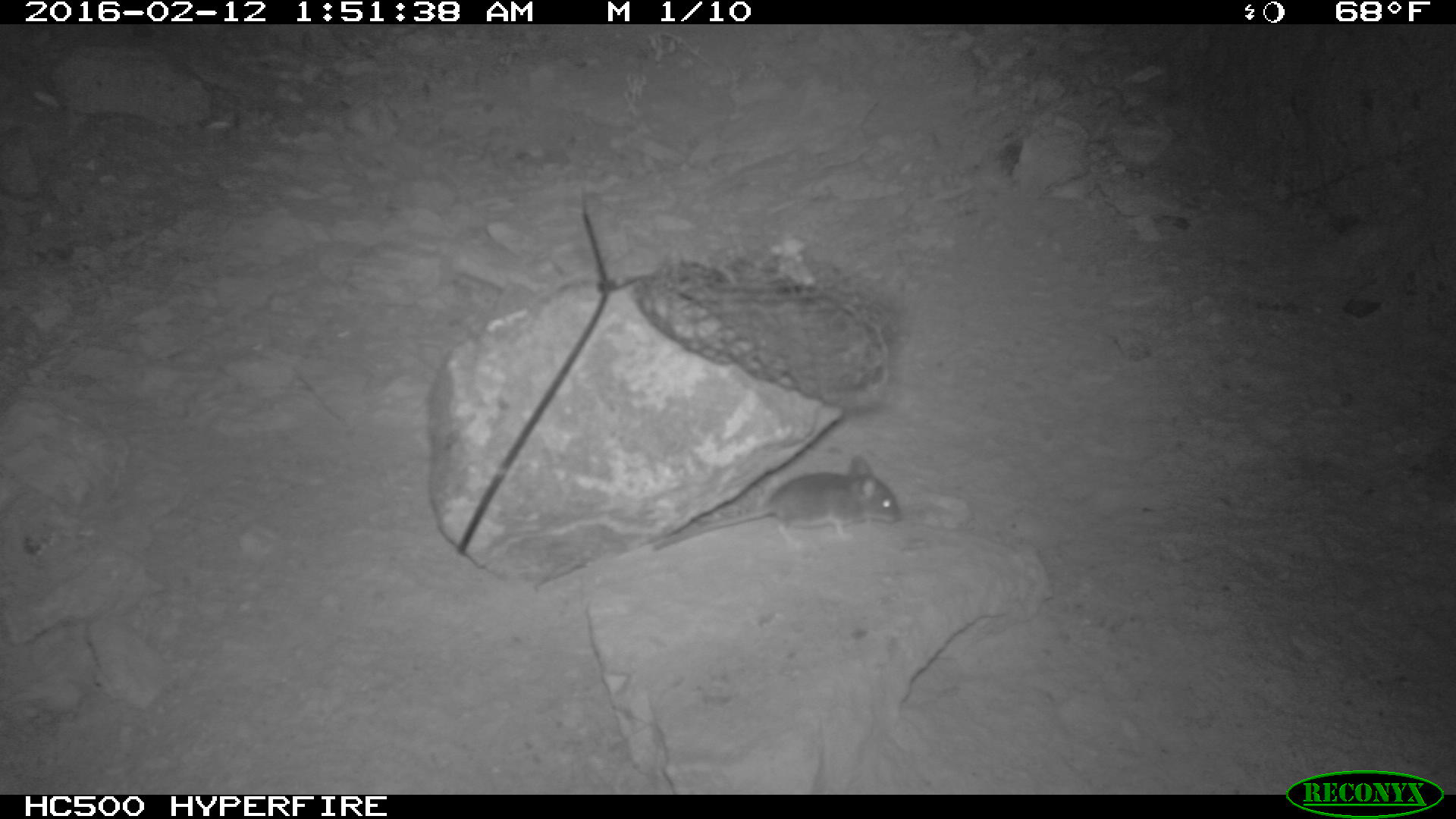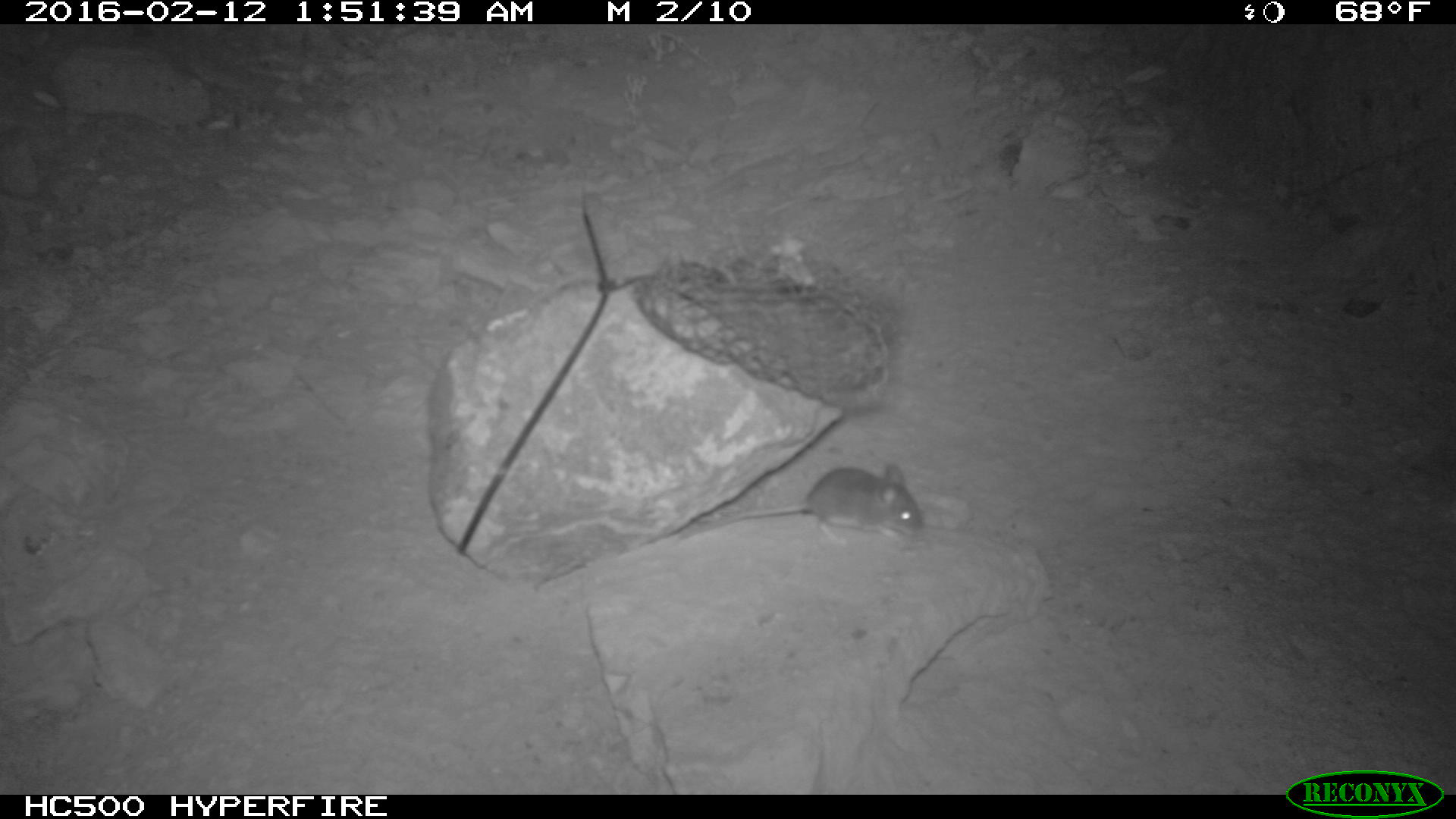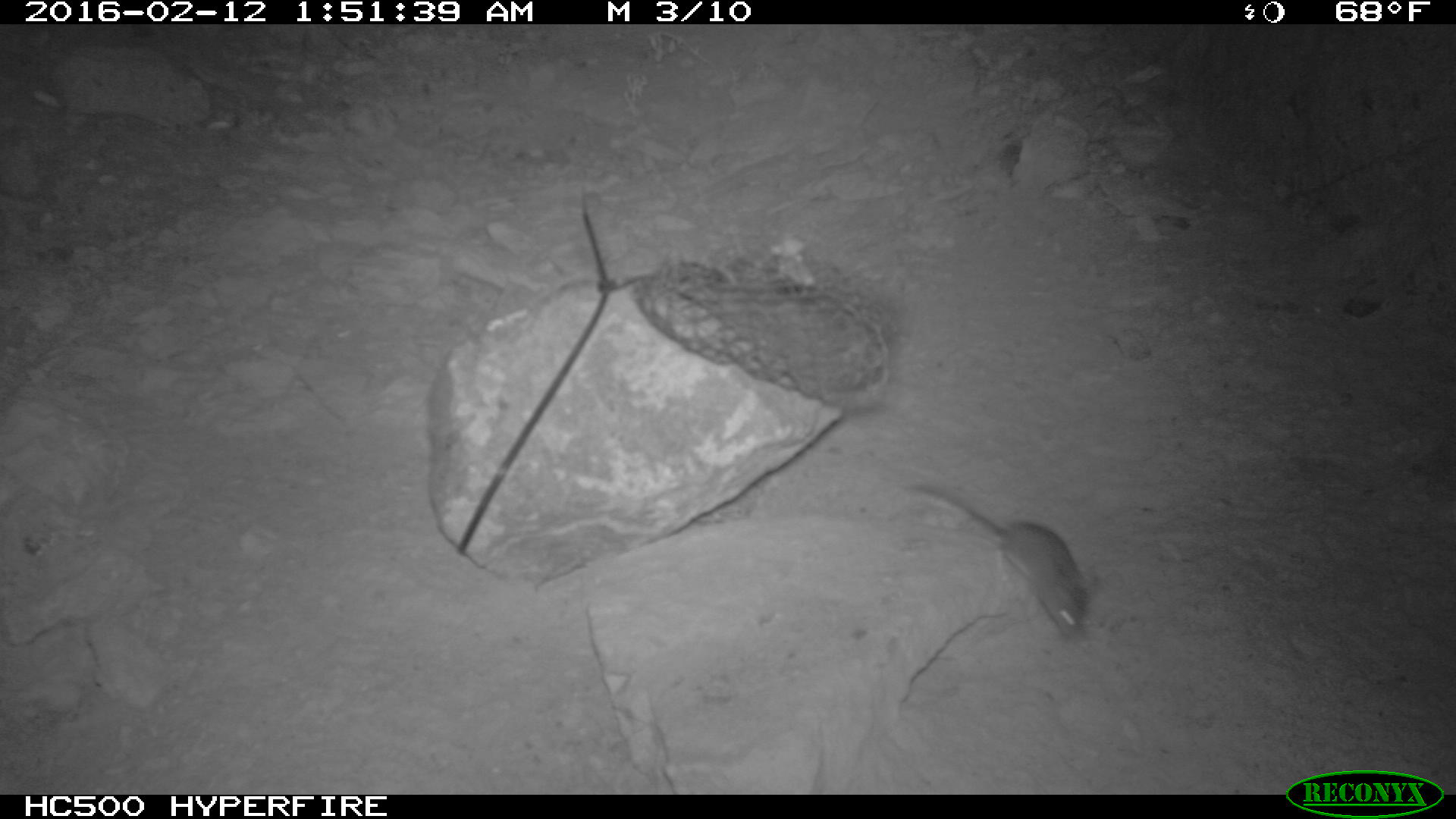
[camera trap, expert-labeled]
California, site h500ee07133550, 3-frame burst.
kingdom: Animalia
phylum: Chordata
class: Mammalia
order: Rodentia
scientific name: Rodentia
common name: rodent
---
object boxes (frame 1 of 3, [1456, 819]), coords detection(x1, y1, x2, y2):
rodent: detection(654, 457, 902, 550)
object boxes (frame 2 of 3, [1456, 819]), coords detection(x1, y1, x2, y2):
rodent: detection(679, 463, 923, 541)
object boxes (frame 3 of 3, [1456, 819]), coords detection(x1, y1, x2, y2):
rodent: detection(905, 482, 1089, 640)